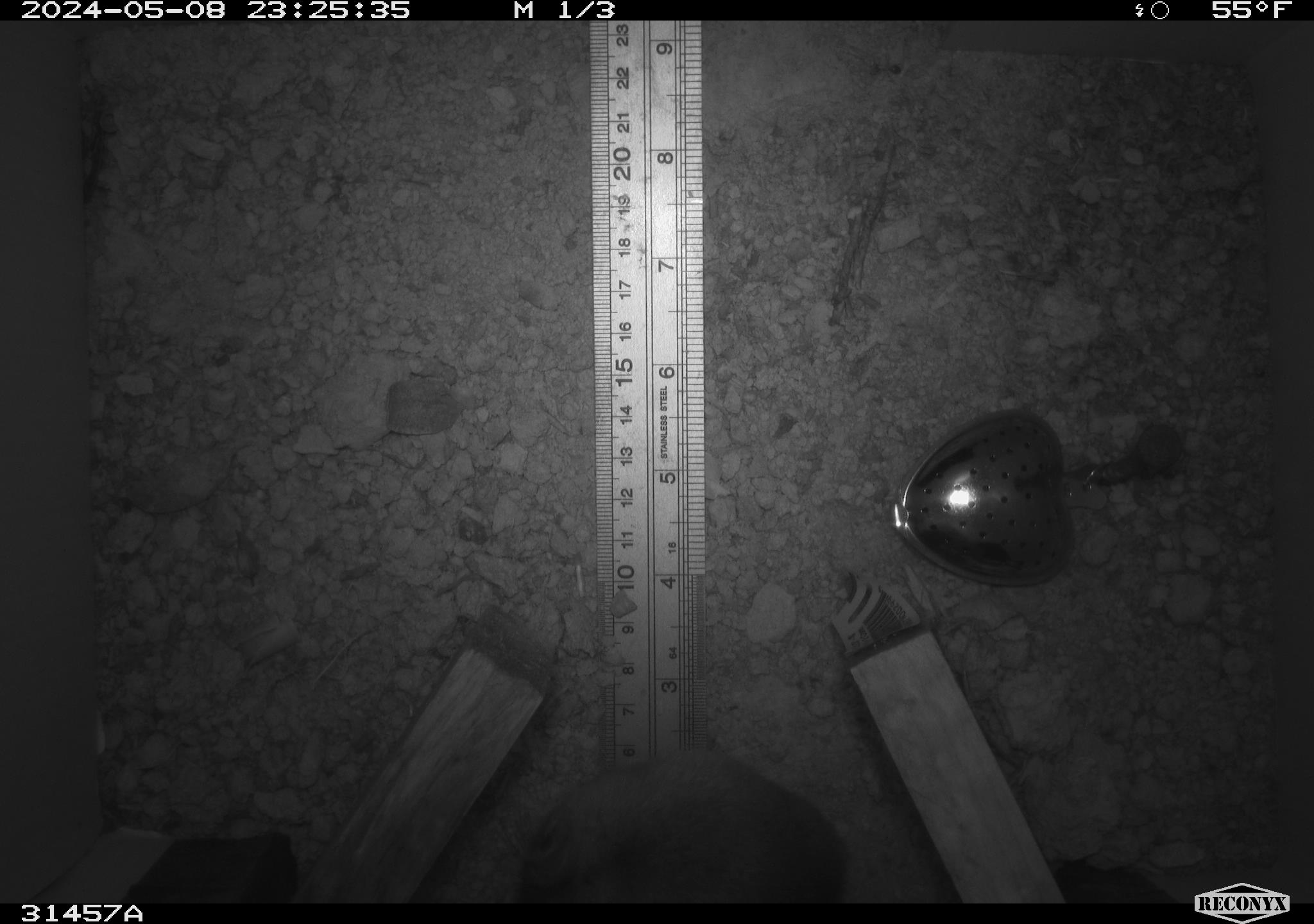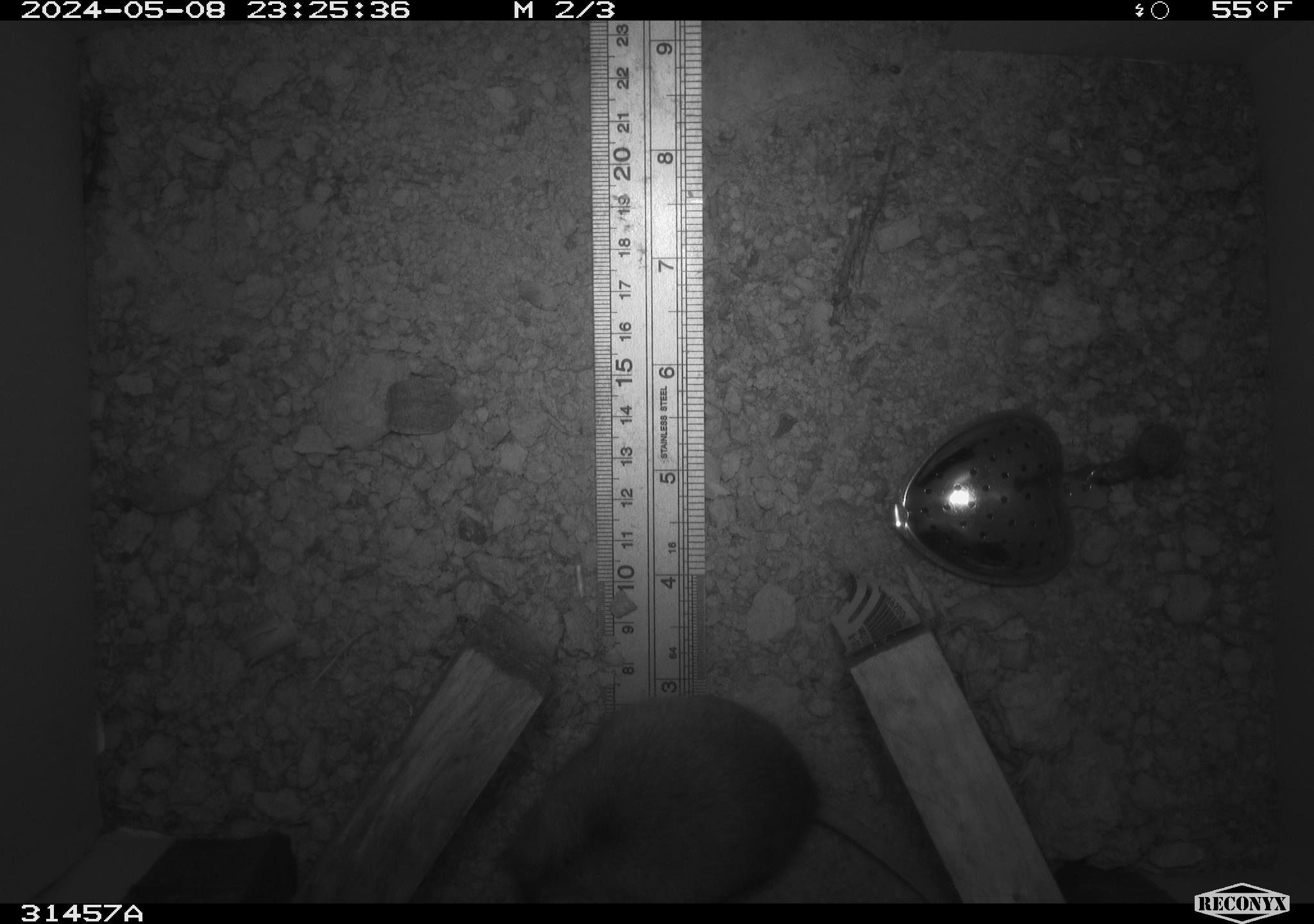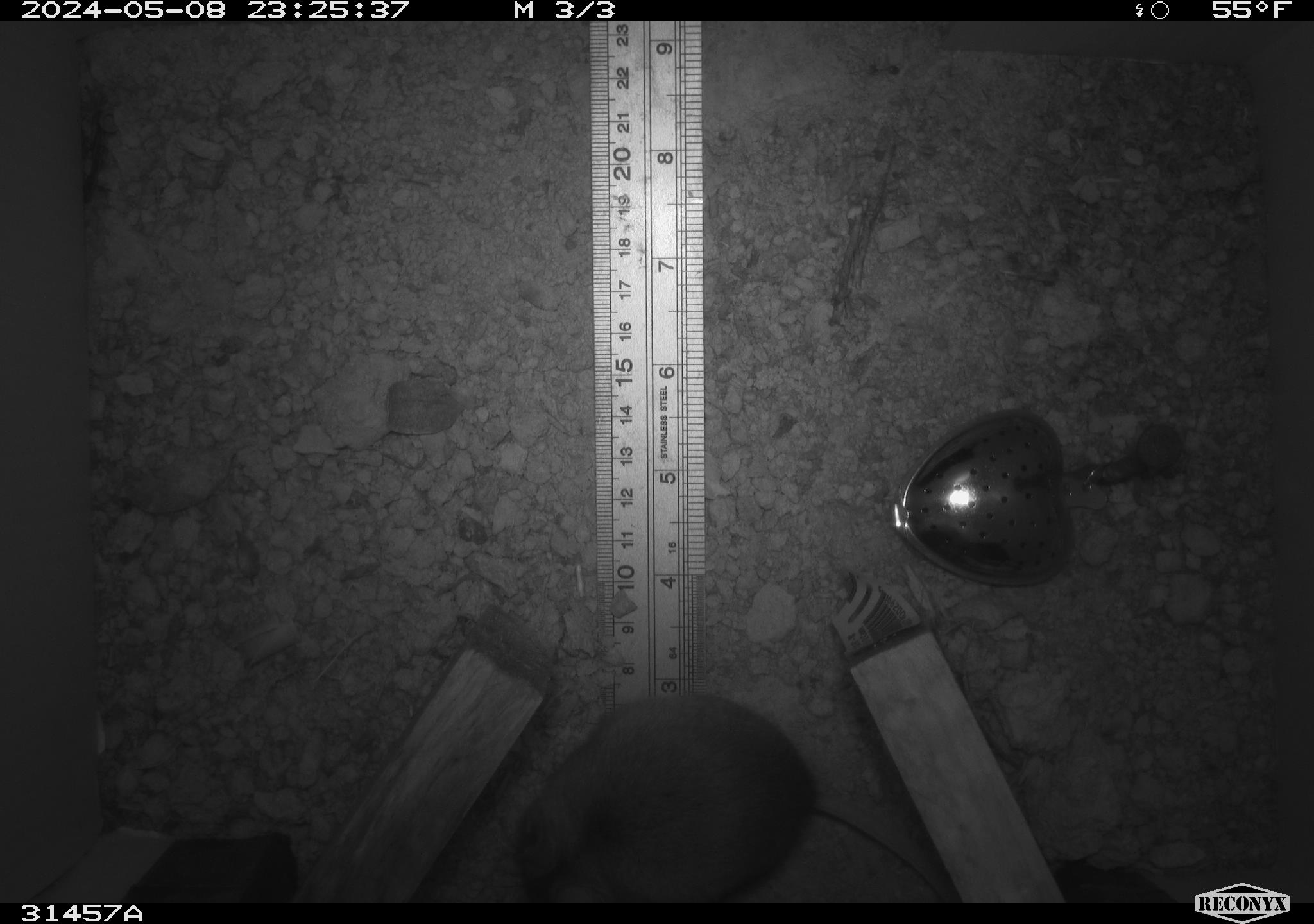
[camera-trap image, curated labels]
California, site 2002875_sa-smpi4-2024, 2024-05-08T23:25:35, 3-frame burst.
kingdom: Animalia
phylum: Chordata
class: Mammalia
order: Rodentia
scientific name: Rodentia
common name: rodent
Rodent (Rodentia).